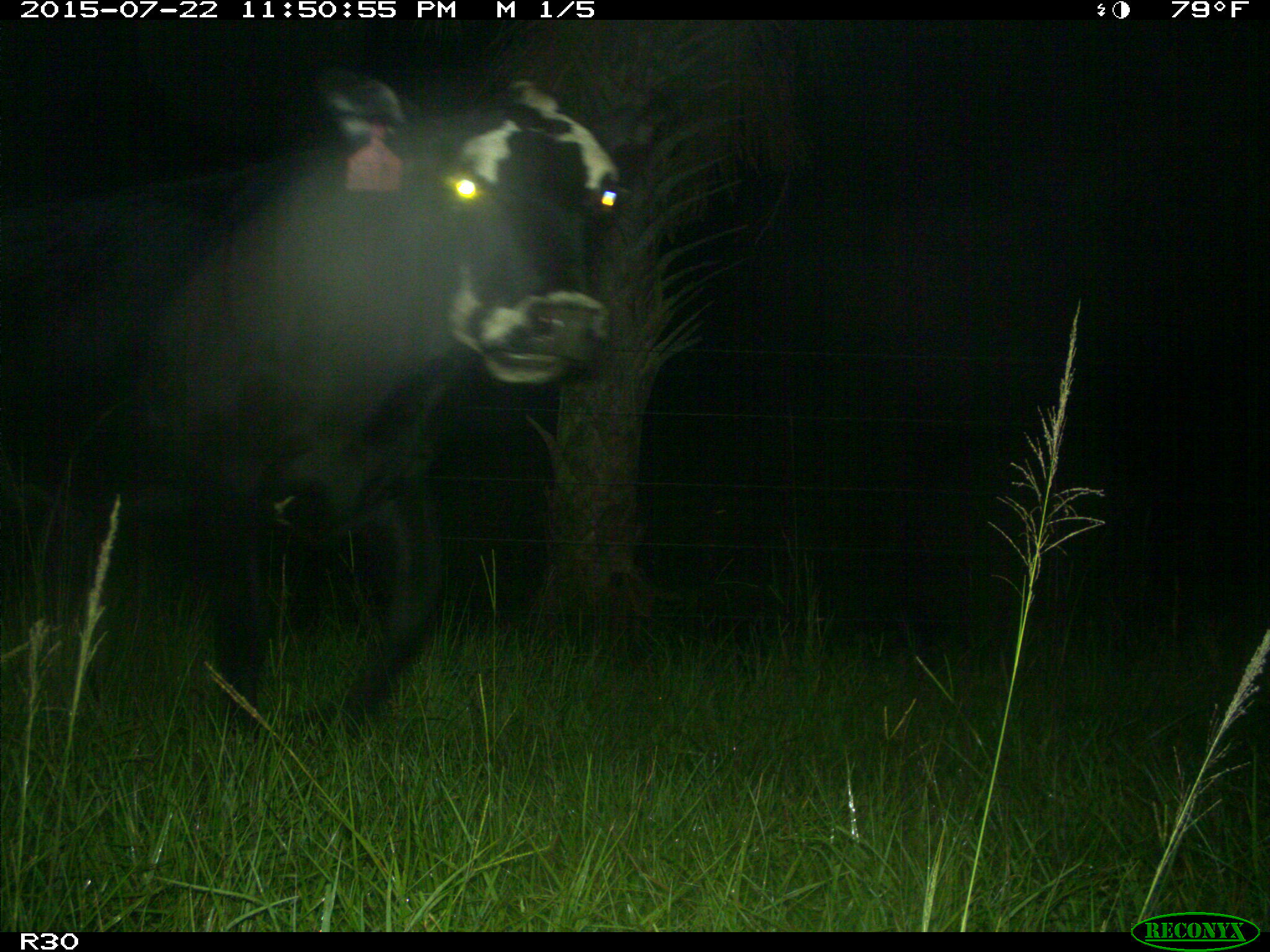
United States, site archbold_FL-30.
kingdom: Animalia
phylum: Chordata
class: Mammalia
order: Artiodactyla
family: Bovidae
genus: Bos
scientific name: Bos taurus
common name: domestic cow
Bos taurus (domestic cow).